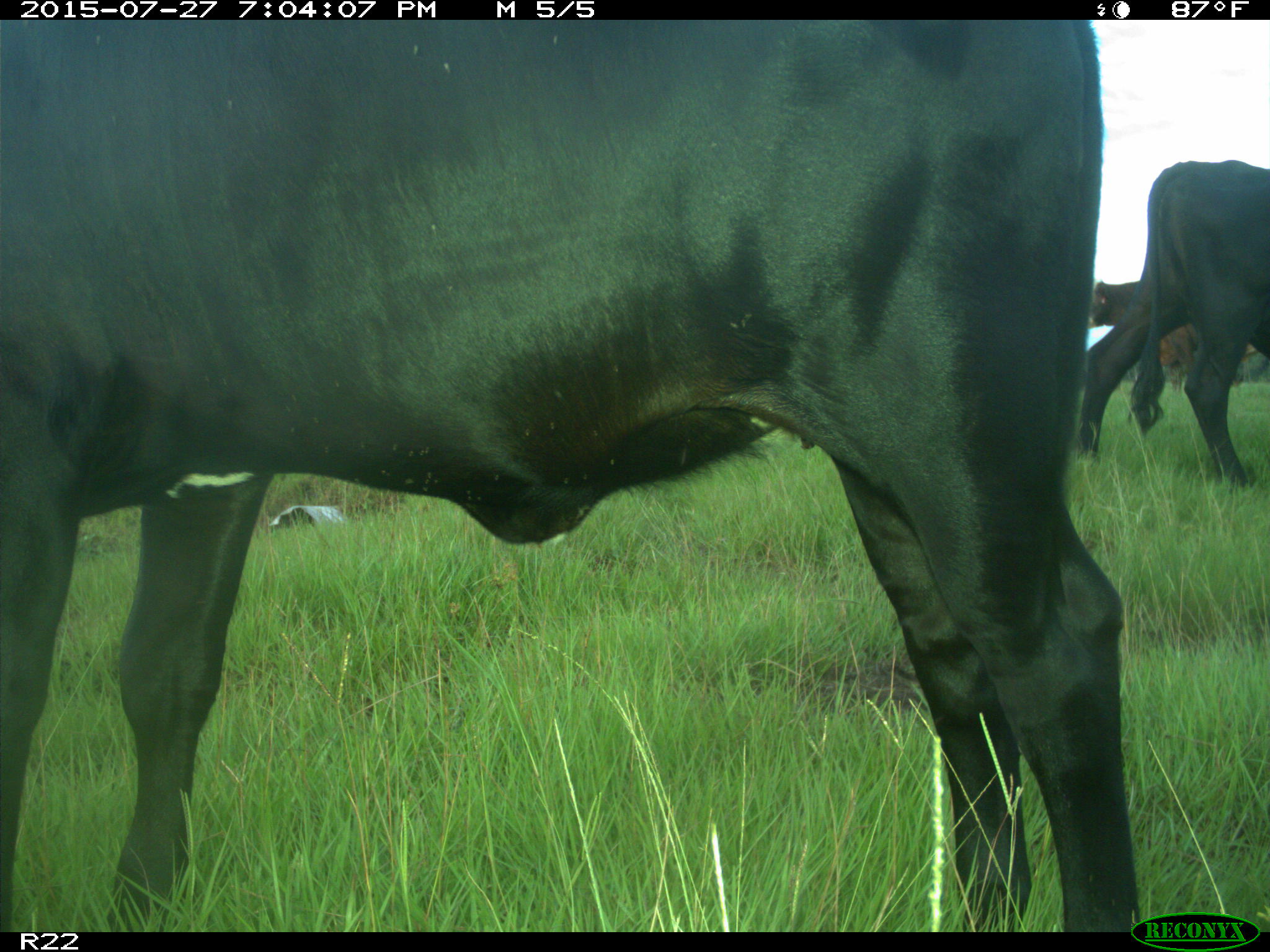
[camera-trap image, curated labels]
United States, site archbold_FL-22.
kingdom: Animalia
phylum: Chordata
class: Mammalia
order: Artiodactyla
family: Bovidae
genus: Bos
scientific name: Bos taurus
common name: domestic cow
Bos taurus (domestic cow).